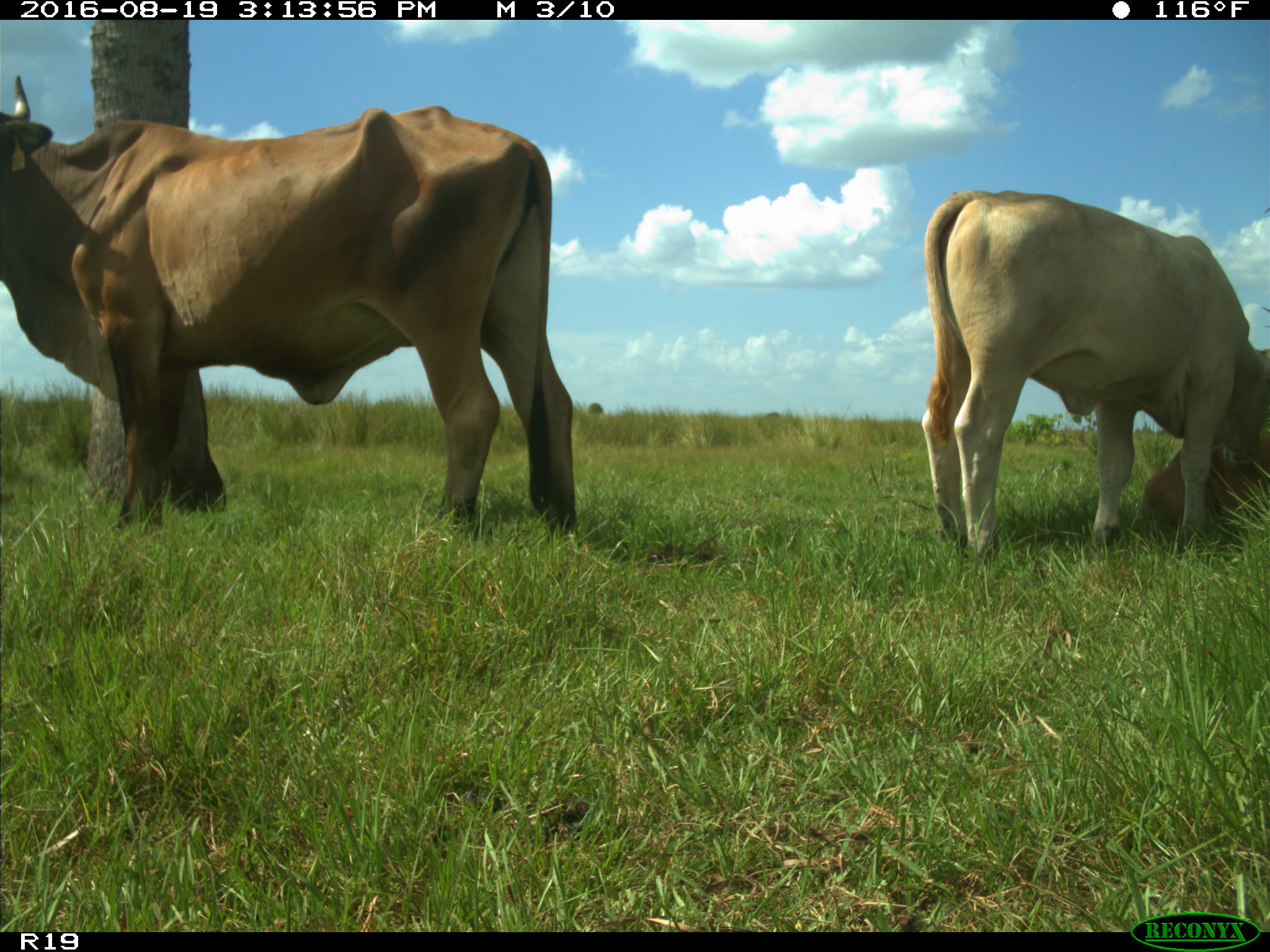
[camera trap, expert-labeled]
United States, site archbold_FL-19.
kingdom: Animalia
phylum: Chordata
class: Mammalia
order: Artiodactyla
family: Bovidae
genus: Bos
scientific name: Bos taurus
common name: domestic cow